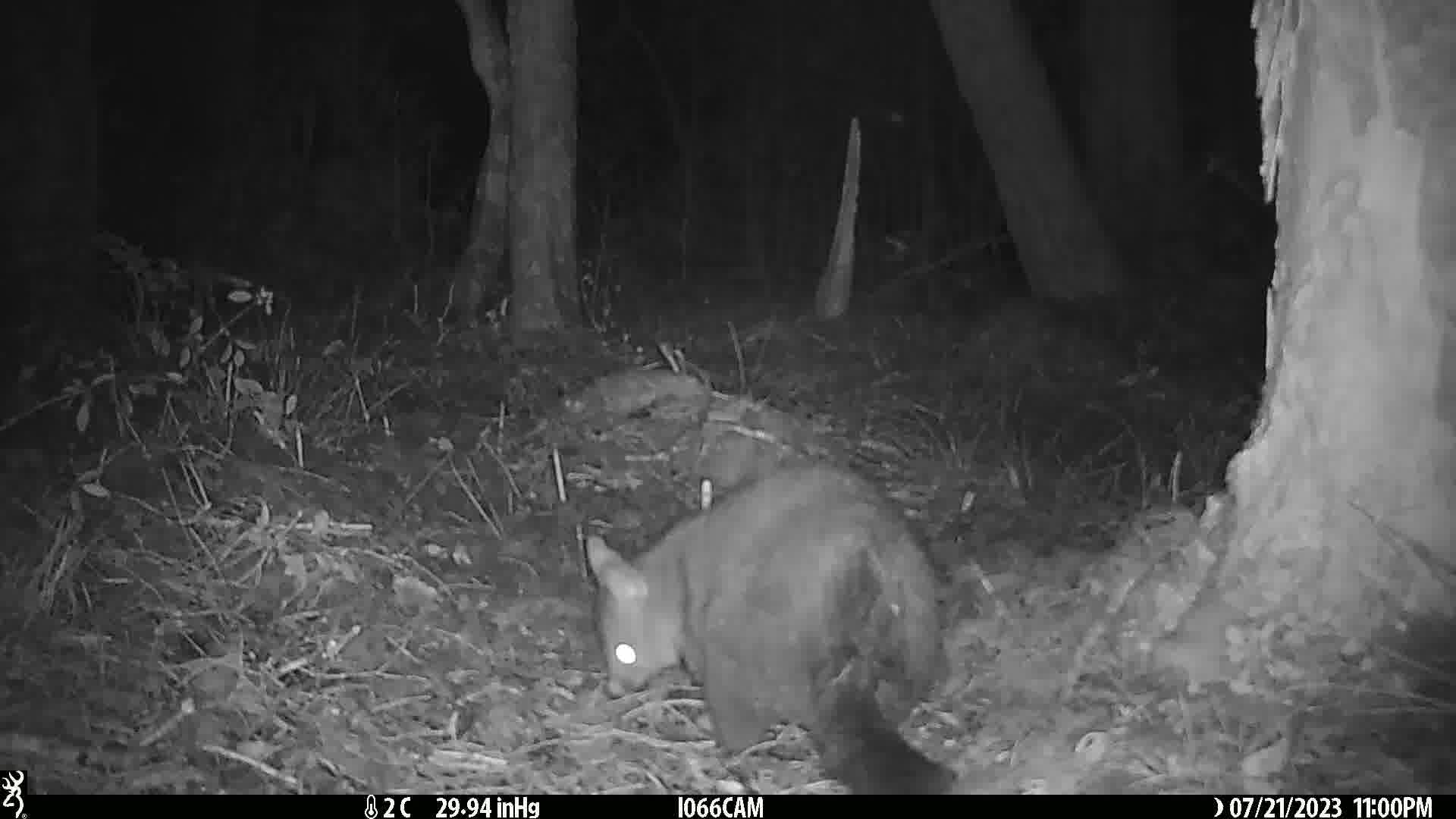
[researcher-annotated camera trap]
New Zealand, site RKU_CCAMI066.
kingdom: Animalia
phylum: Chordata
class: Mammalia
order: Diprotodontia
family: Phalangeridae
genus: Trichosurus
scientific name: Trichosurus vulpecula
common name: common brushtail possum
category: possum